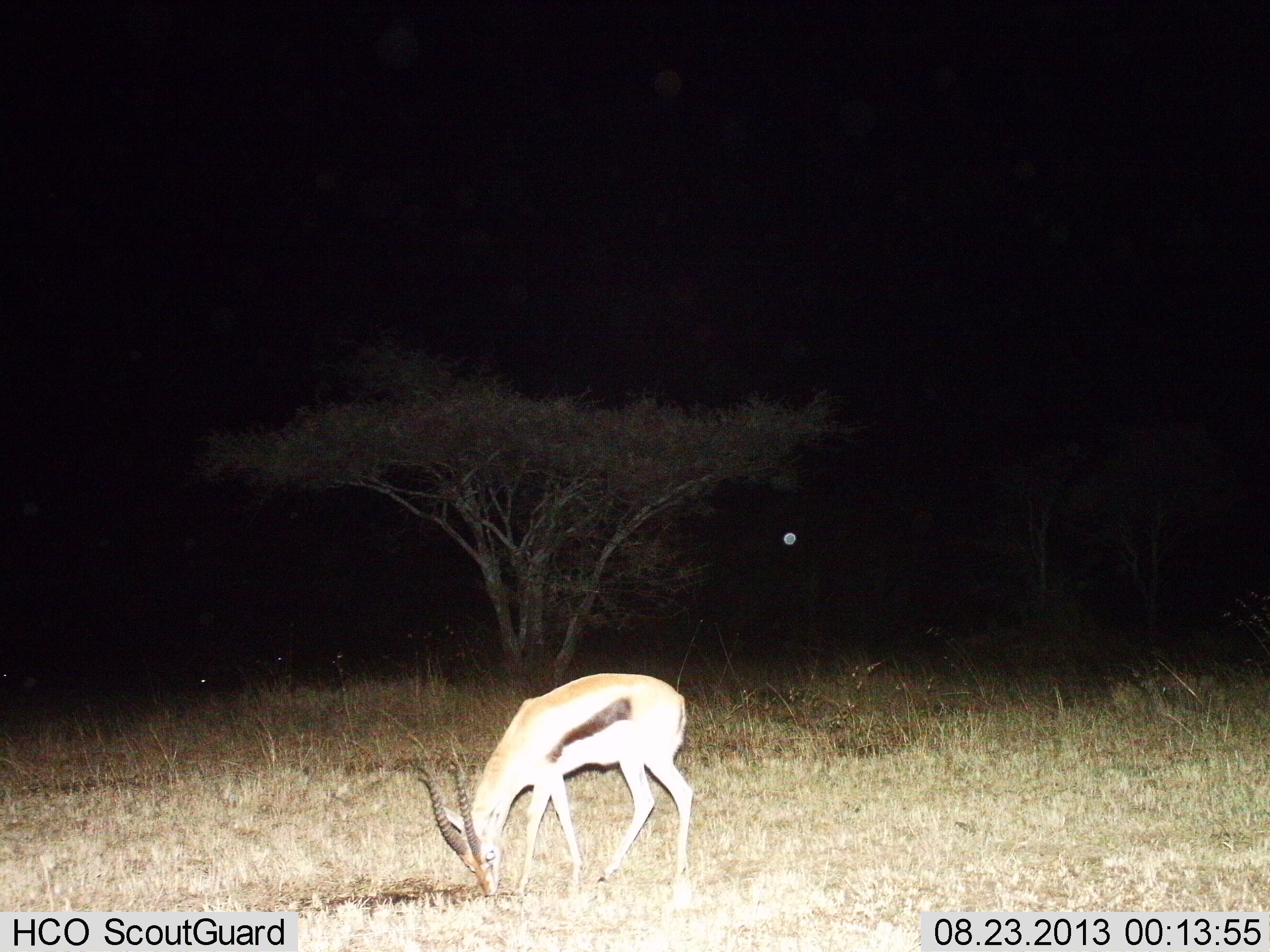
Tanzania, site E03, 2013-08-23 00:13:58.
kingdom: Animalia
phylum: Chordata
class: Mammalia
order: Artiodactyla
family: Bovidae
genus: Eudorcas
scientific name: Eudorcas thomsonii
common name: thomson's gazelle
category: gazellethomsons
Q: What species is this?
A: Gazellethomsons (thomson's gazelle) (Eudorcas thomsonii).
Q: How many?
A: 1.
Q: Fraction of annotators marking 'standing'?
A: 30%.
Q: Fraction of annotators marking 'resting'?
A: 0%.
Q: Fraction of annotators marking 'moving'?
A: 0%.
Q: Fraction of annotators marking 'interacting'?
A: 0%.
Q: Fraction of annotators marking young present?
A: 0%.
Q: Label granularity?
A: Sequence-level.